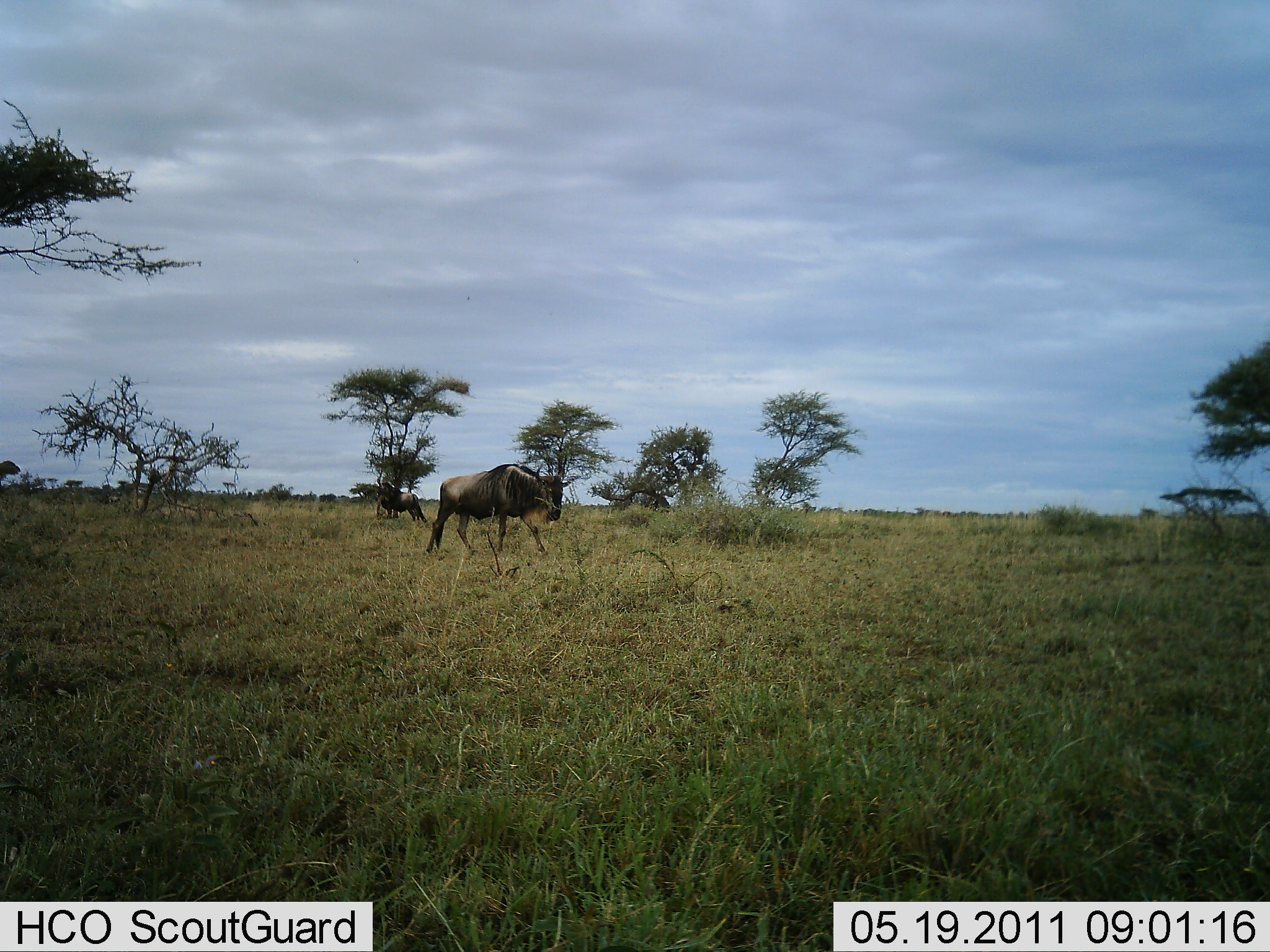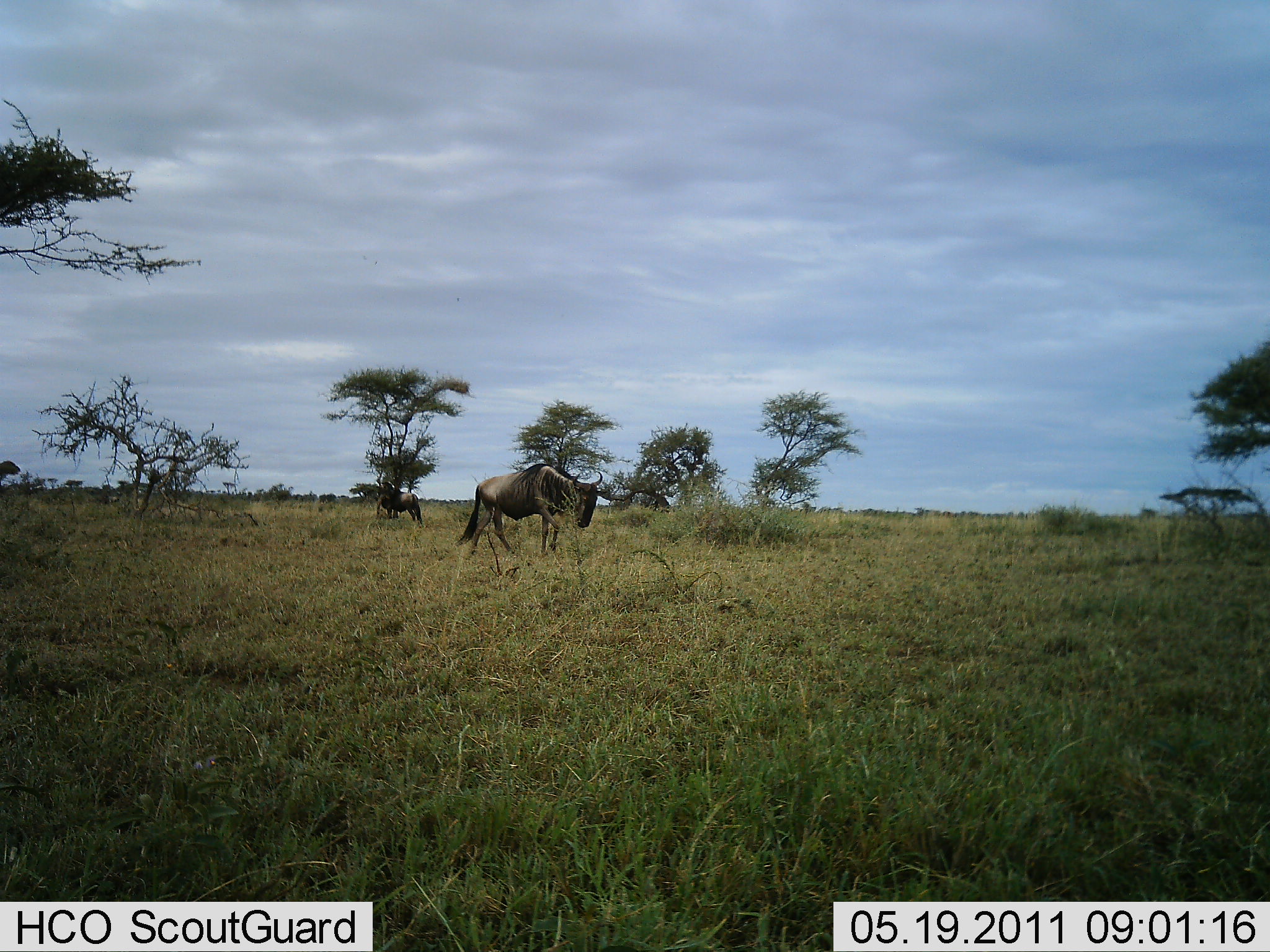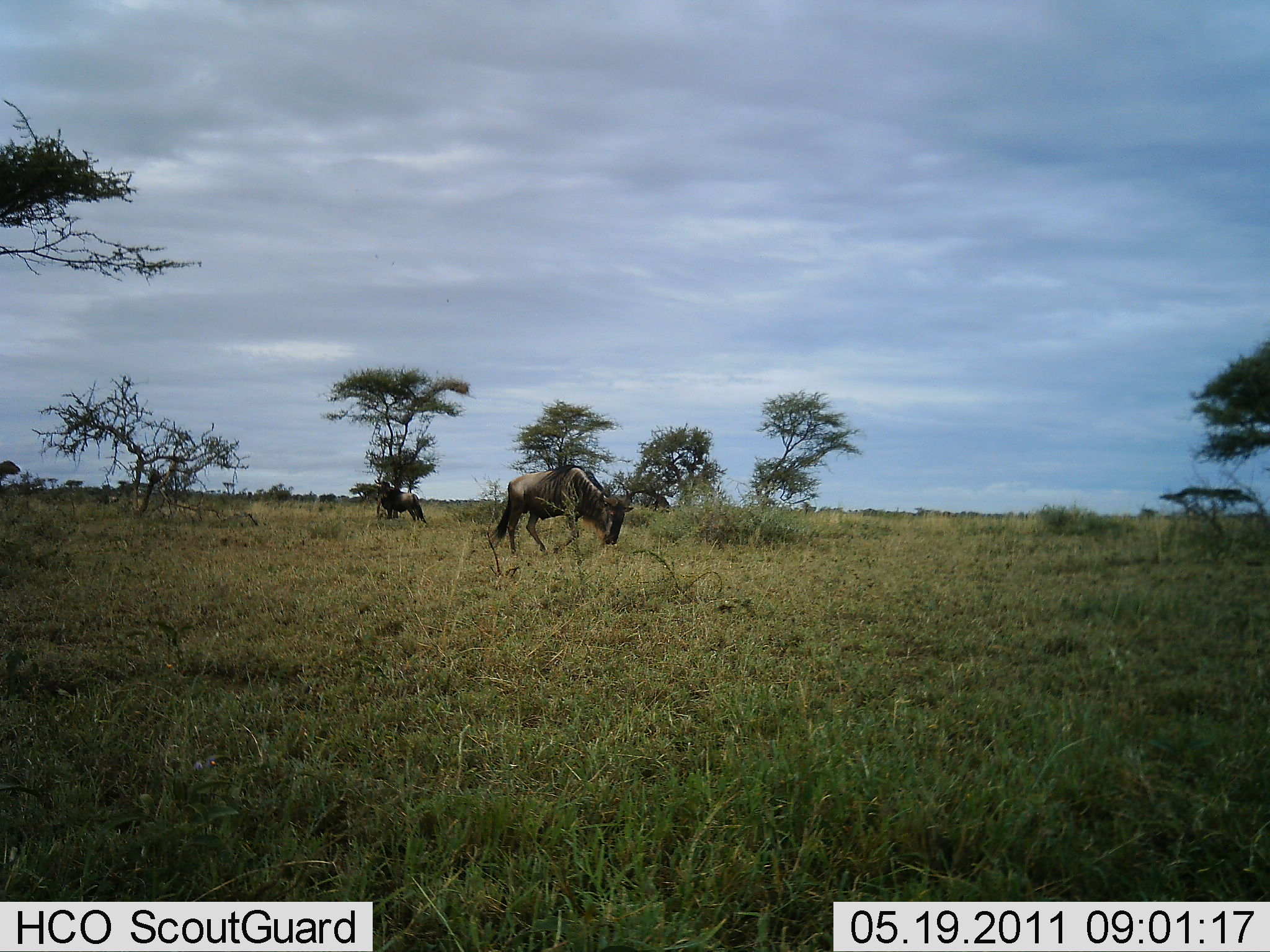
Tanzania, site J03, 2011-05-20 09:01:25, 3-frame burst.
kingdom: Animalia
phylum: Chordata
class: Mammalia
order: Artiodactyla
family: Bovidae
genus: Connochaetes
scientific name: Connochaetes taurinus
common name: blue wildebeest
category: wildebeest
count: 2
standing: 55%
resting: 0%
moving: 82%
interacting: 0%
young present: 0%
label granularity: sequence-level